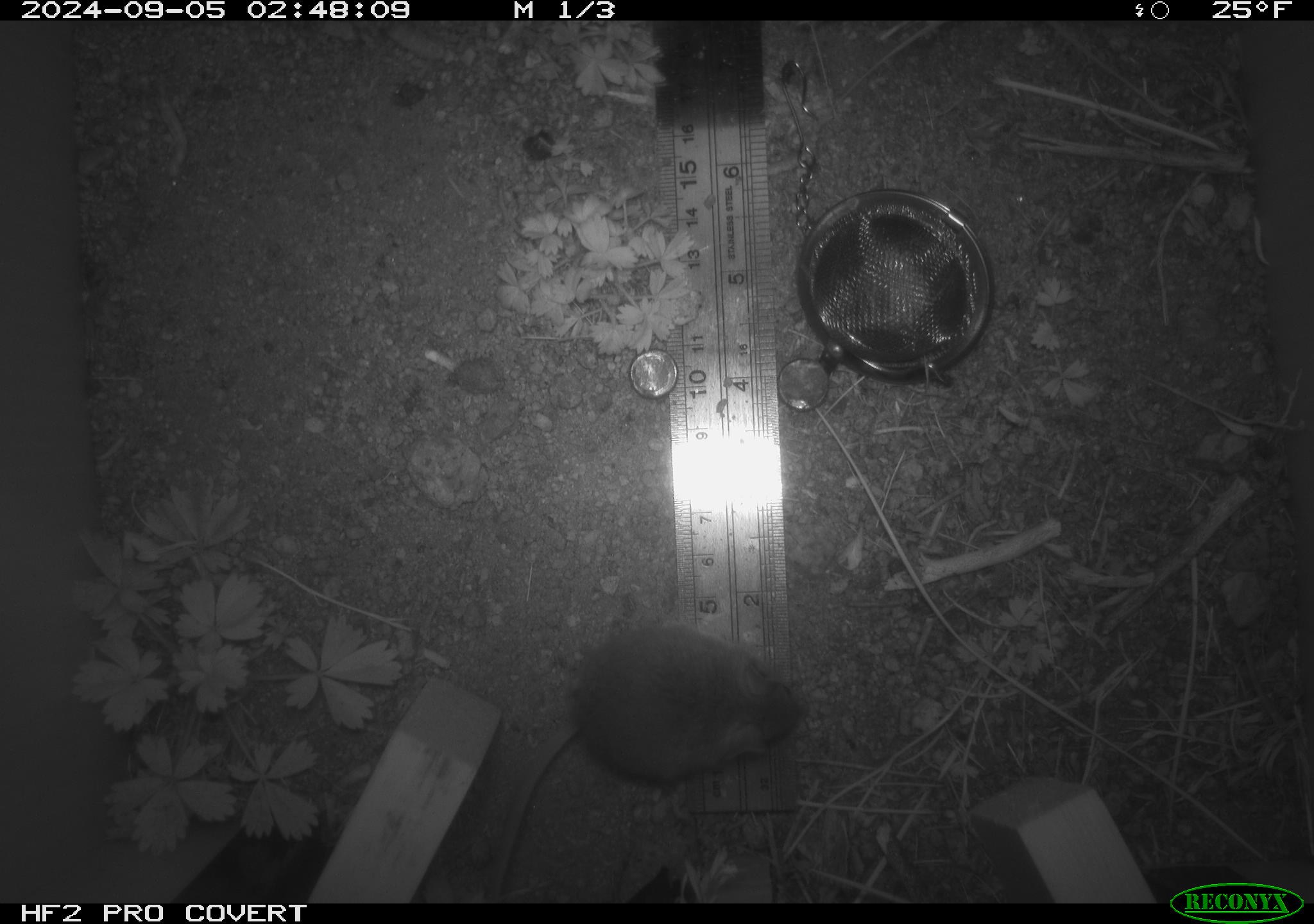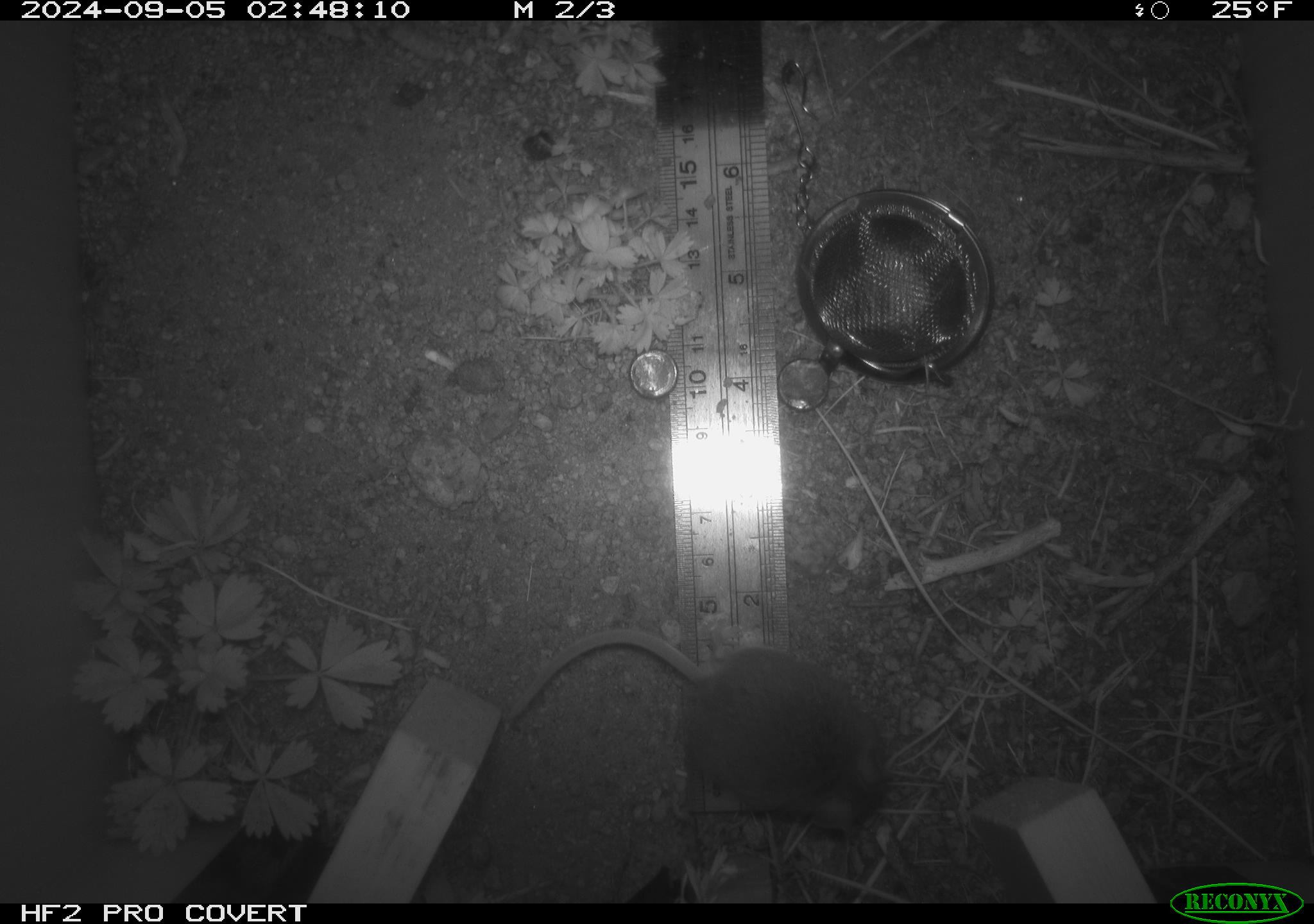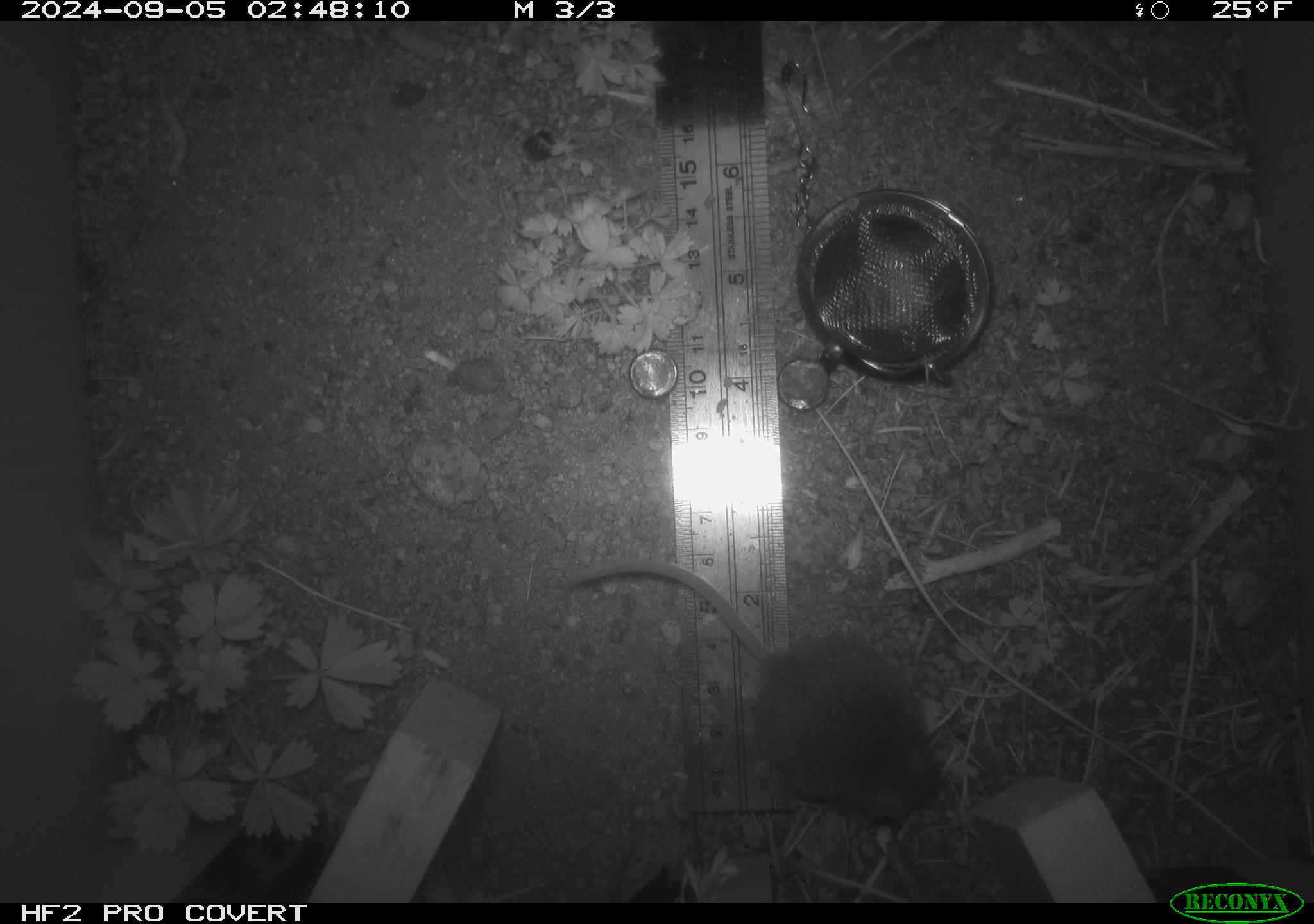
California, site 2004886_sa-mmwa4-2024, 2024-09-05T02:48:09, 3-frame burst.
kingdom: Animalia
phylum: Chordata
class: Mammalia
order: Rodentia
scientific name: Rodentia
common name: mouse species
Mouse species (Rodentia).